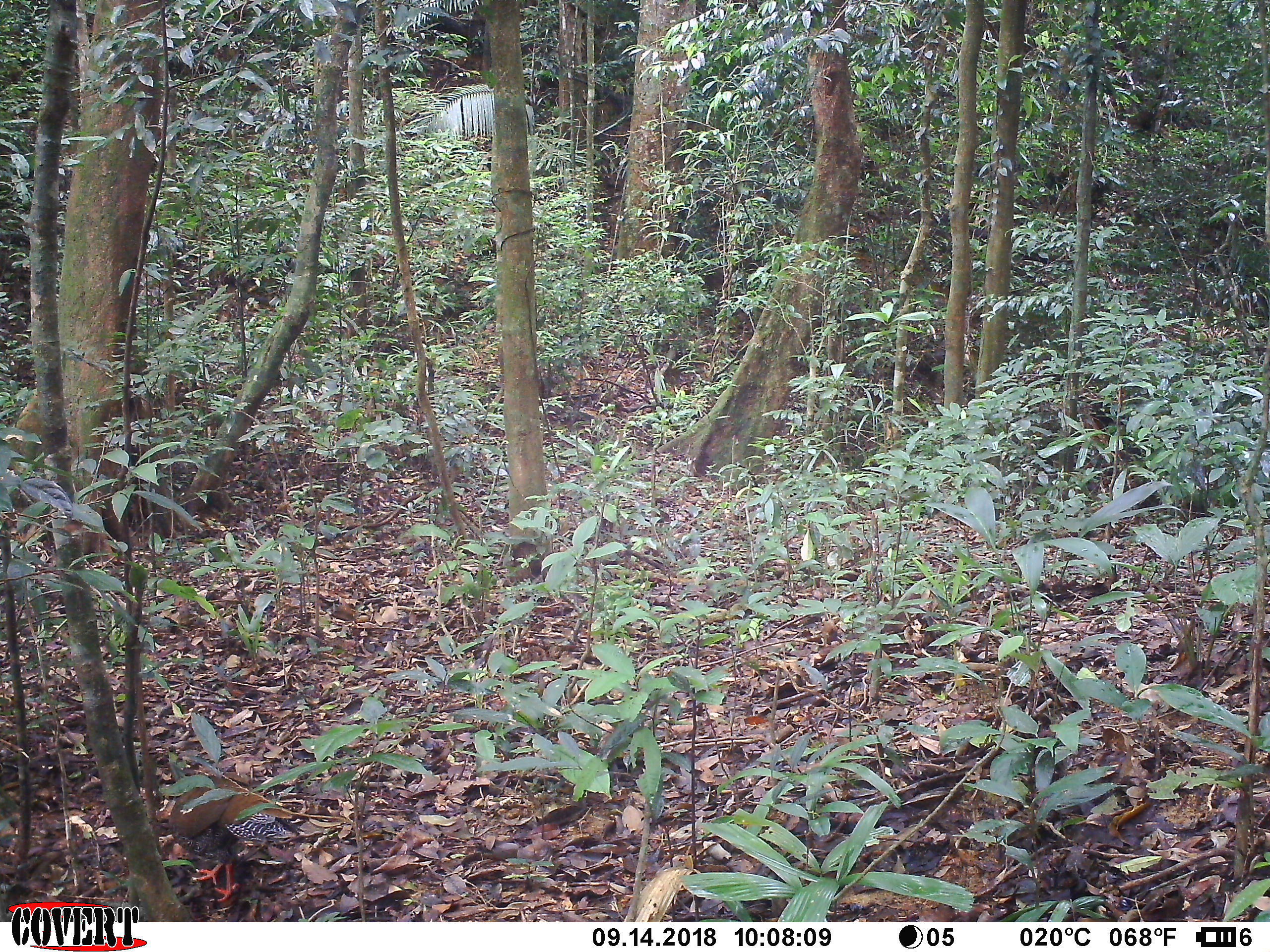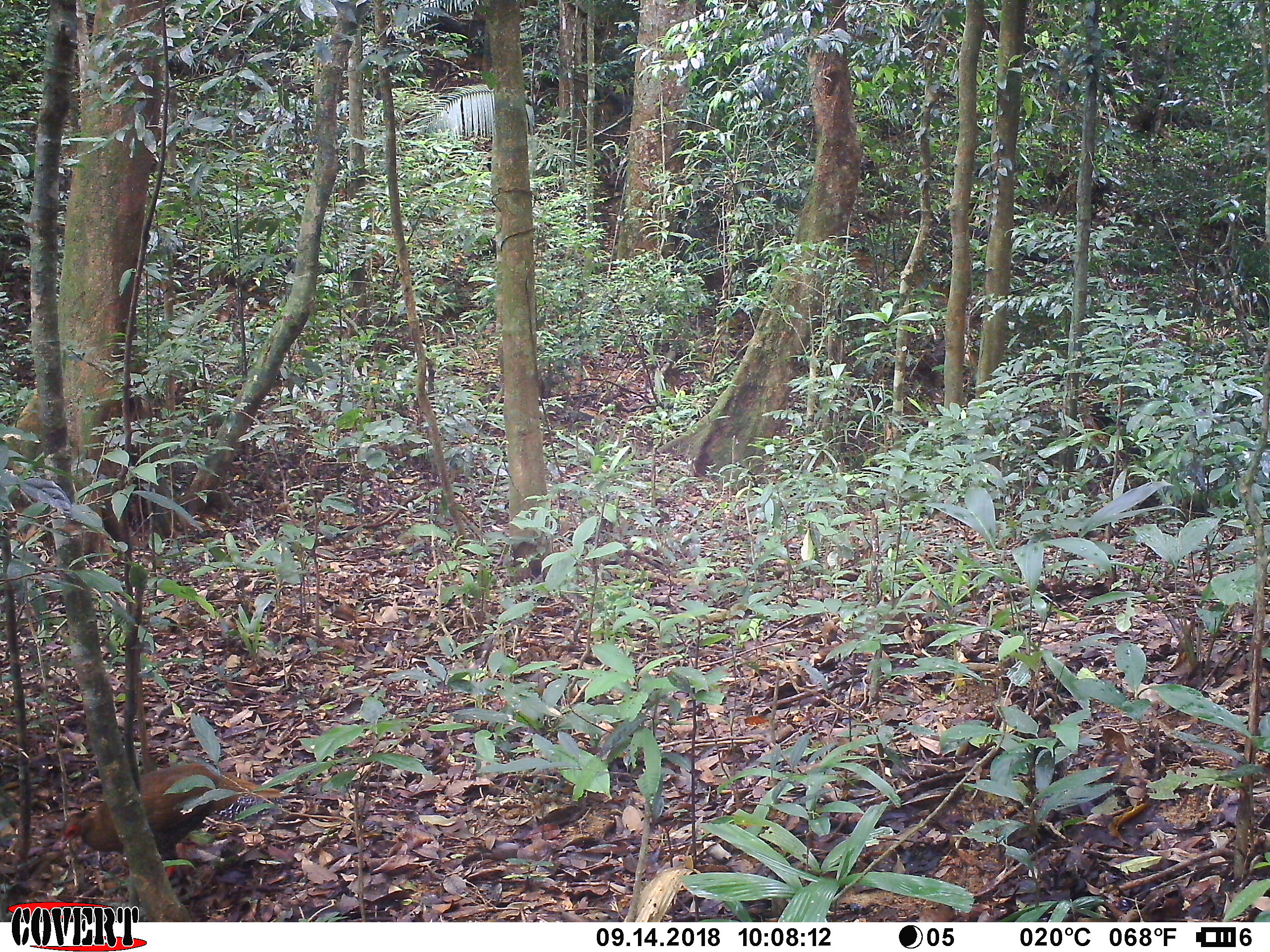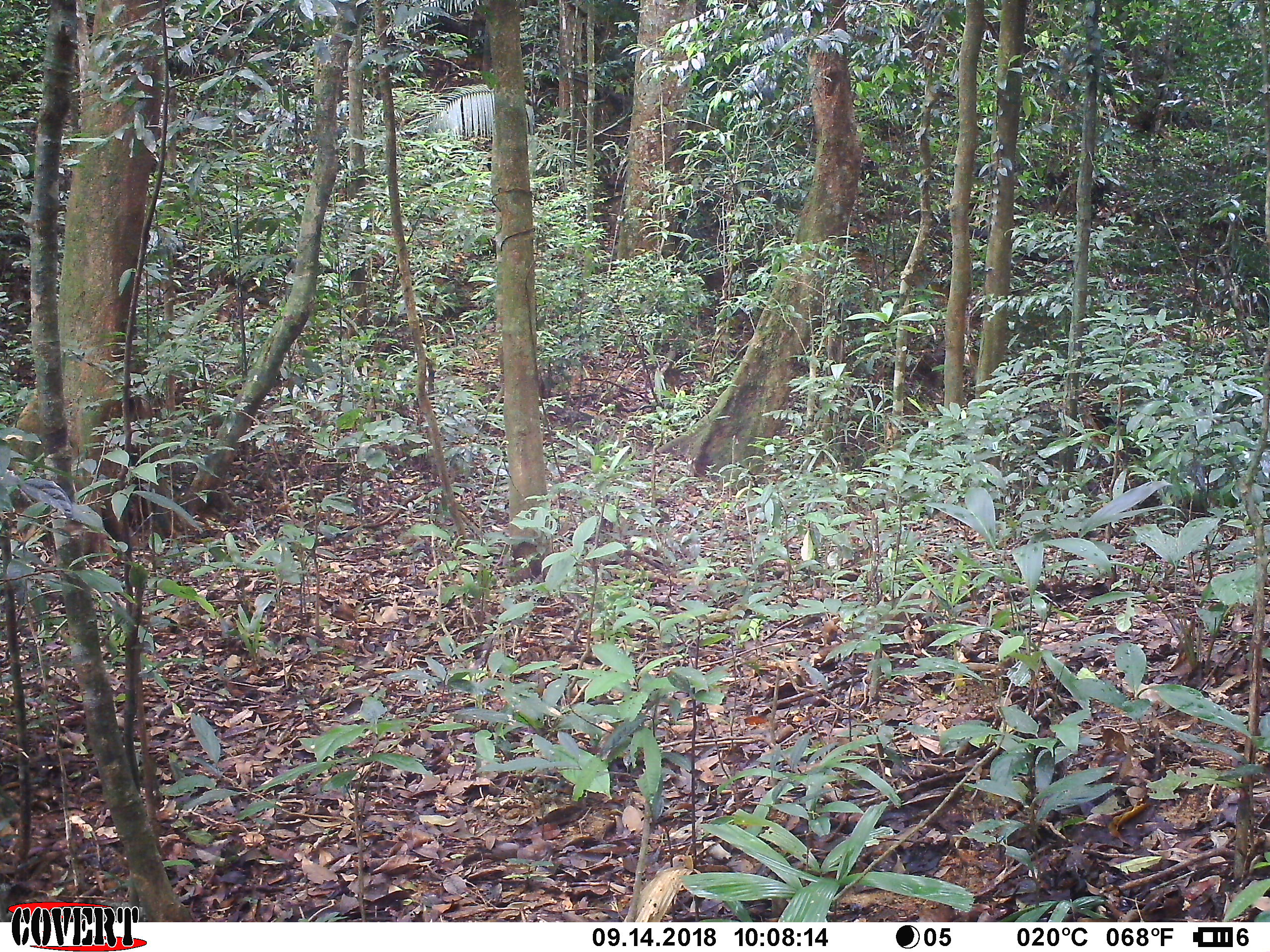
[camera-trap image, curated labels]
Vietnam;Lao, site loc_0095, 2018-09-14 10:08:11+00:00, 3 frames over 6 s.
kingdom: Animalia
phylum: Chordata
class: Aves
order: Galliformes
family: Phasianidae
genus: Lophura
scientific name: Lophura nycthemera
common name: silver pheasant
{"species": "silver pheasant (Lophura nycthemera)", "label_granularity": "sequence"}